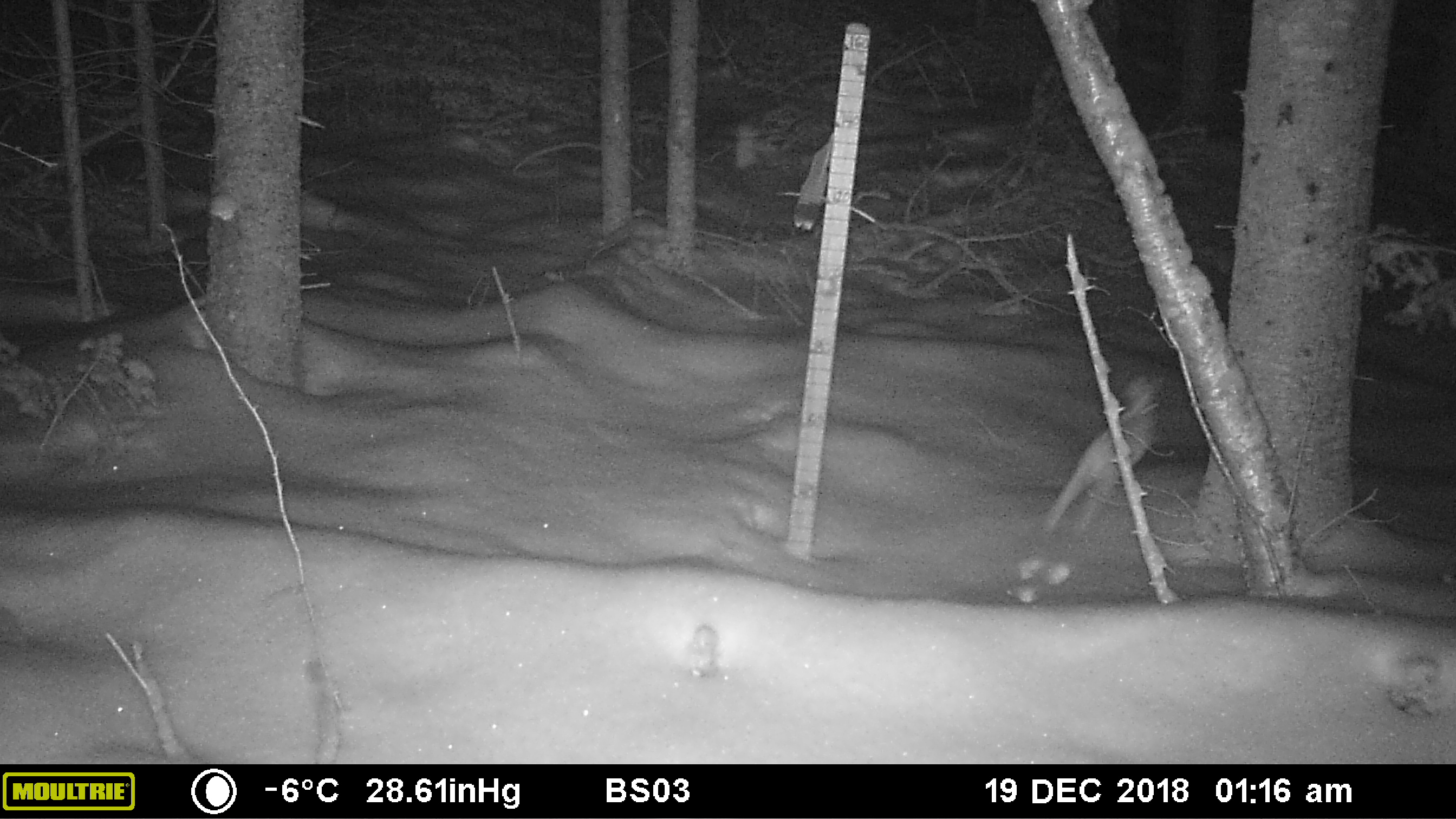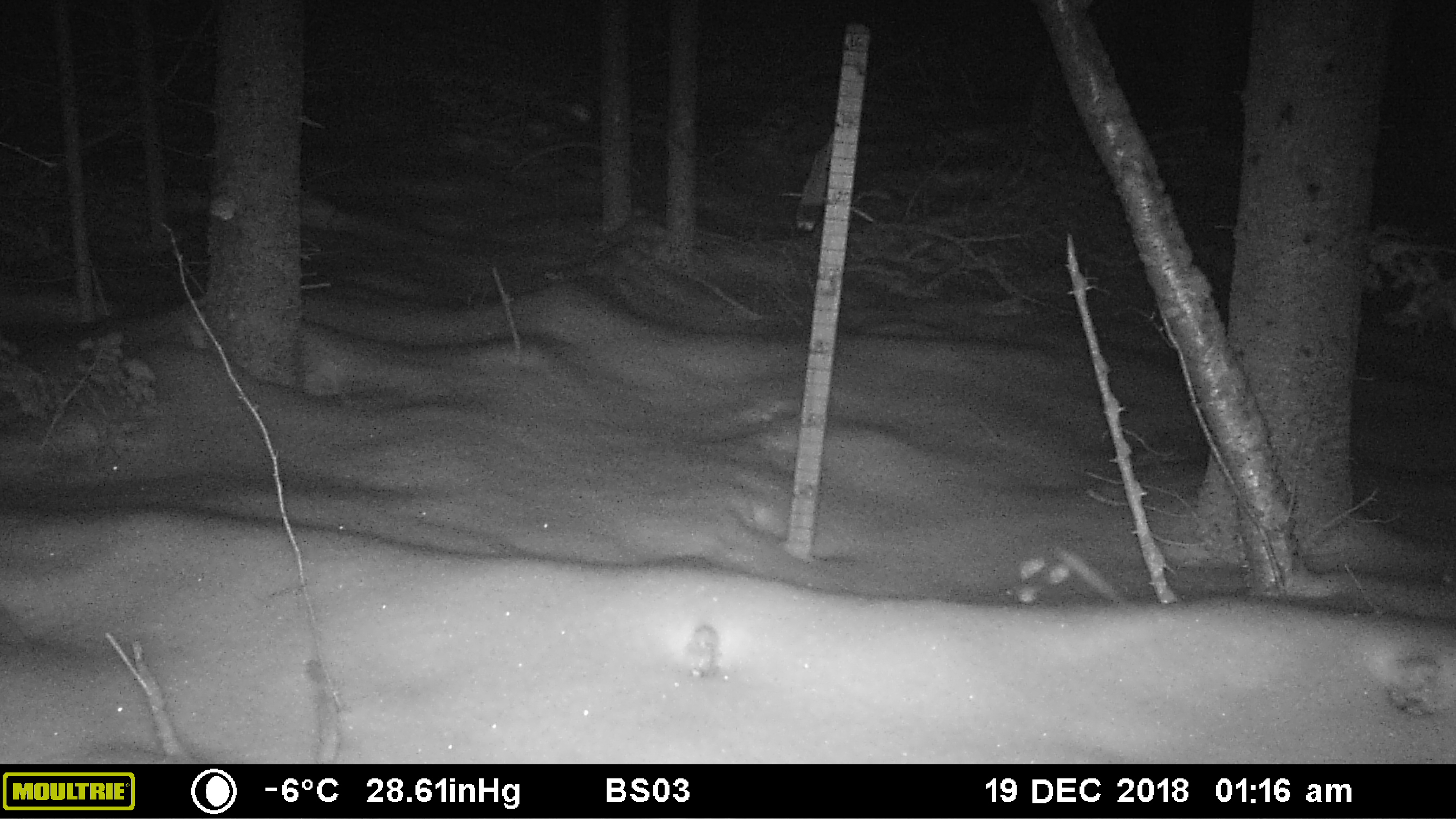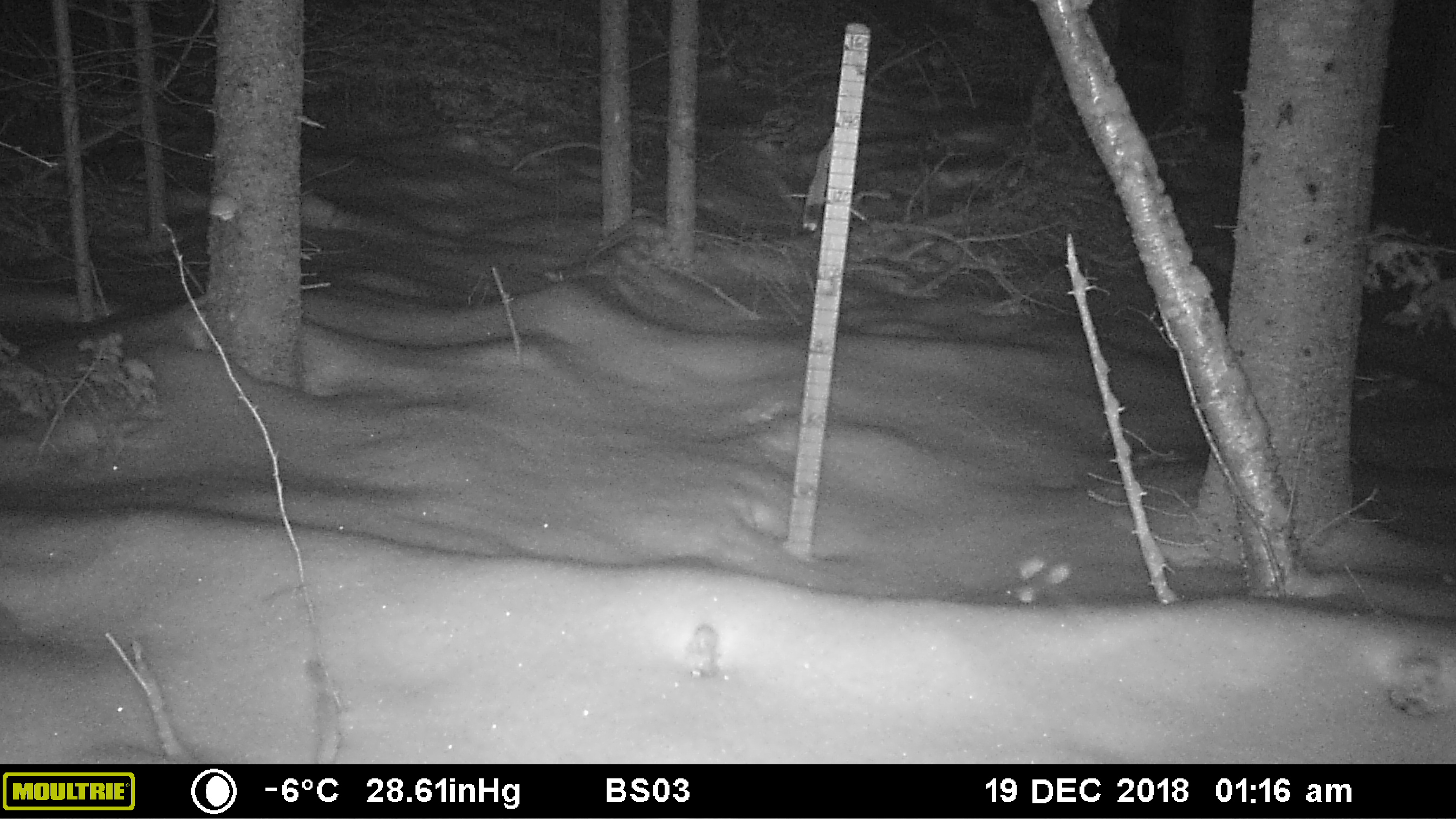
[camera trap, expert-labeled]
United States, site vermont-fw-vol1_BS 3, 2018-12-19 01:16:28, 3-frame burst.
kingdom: Animalia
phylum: Chordata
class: Mammalia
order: Lagomorpha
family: Leporidae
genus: Lepus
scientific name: Lepus americanus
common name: snowshoe hare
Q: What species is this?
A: Snowshoe hare (Lepus americanus).